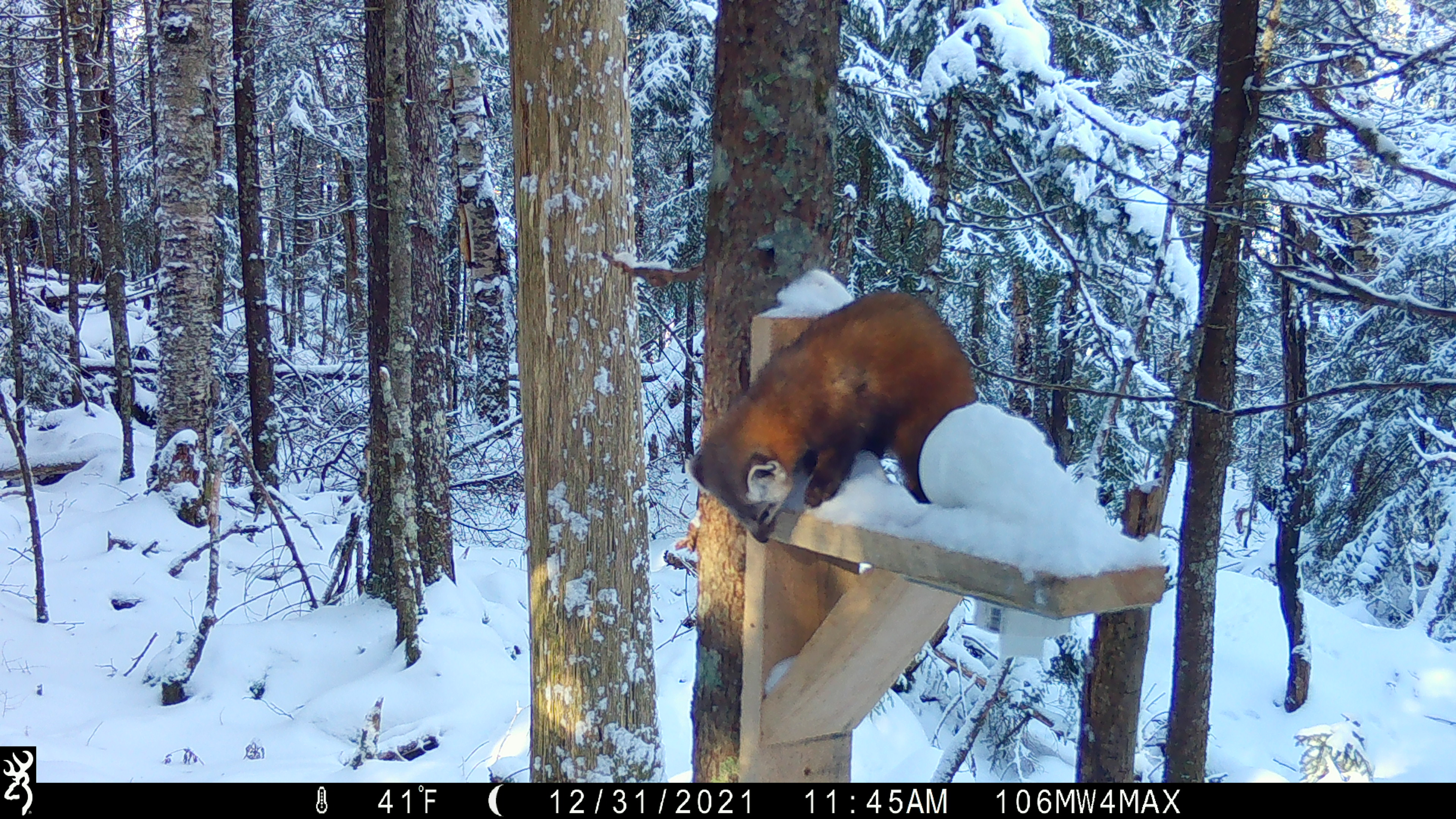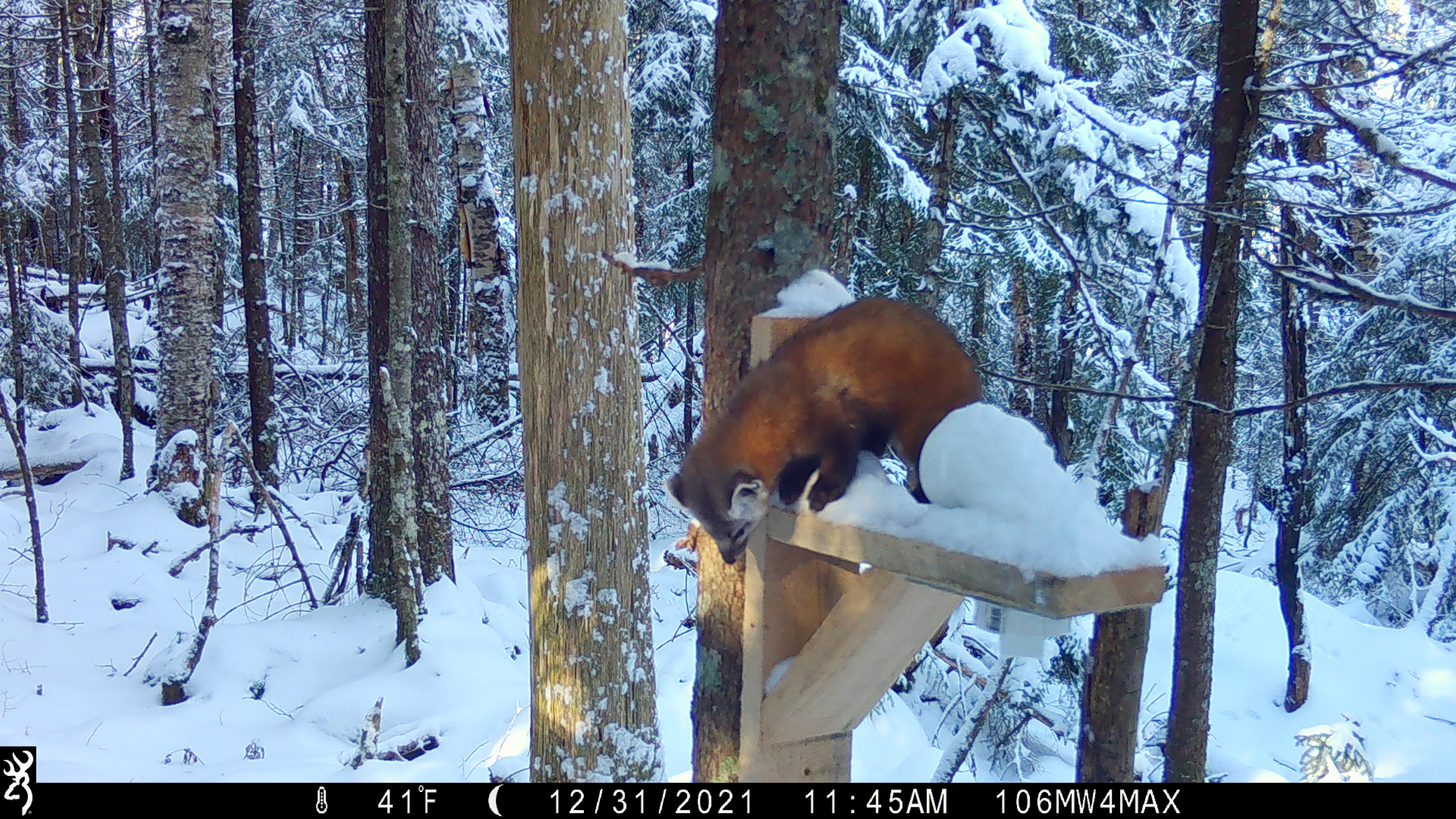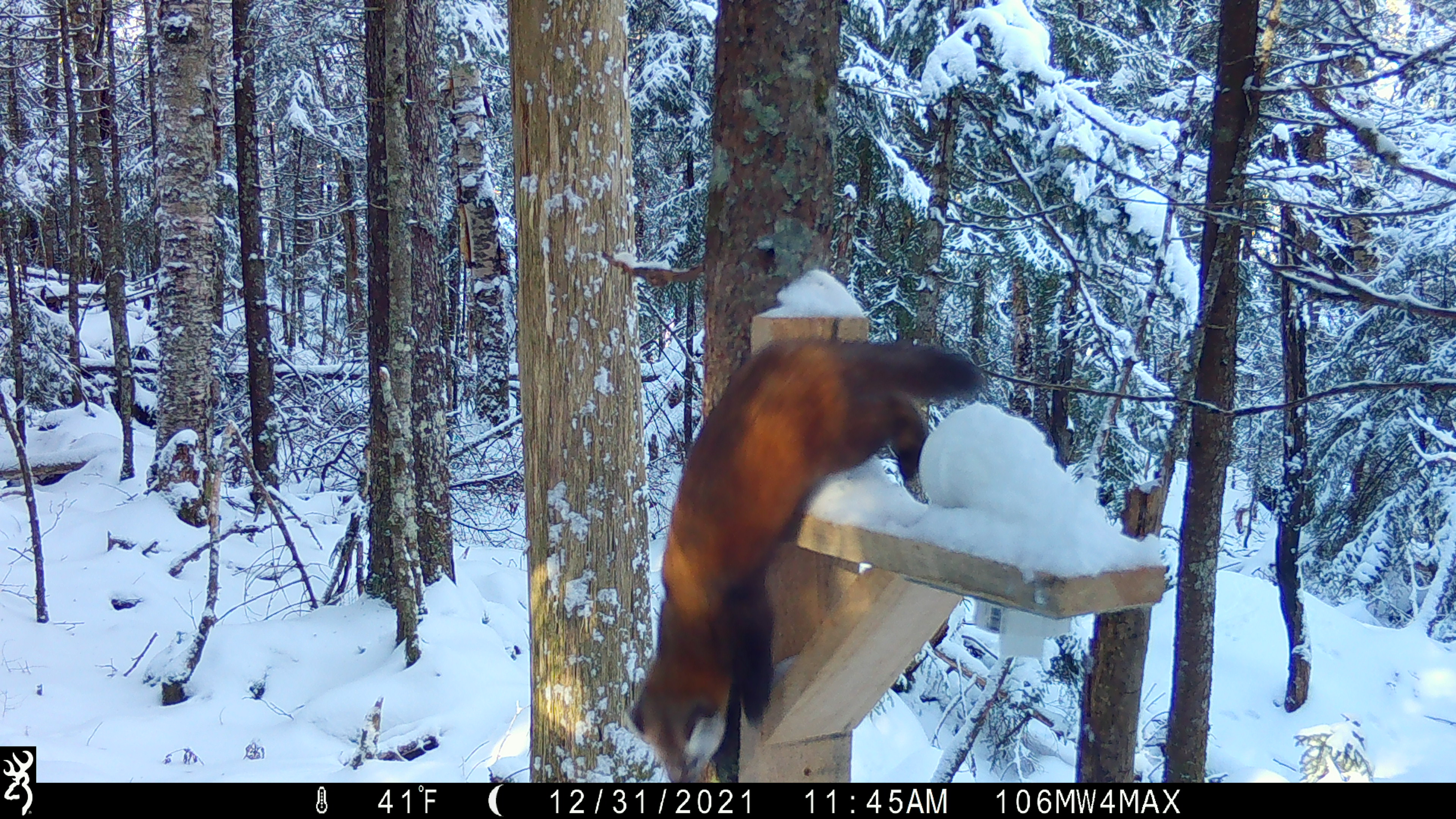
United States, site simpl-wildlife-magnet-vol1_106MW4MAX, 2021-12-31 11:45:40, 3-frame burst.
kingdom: Animalia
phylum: Chordata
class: Mammalia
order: Carnivora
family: Mustelidae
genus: Martes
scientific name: Martes americana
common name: american marten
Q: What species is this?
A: American marten (Martes americana).